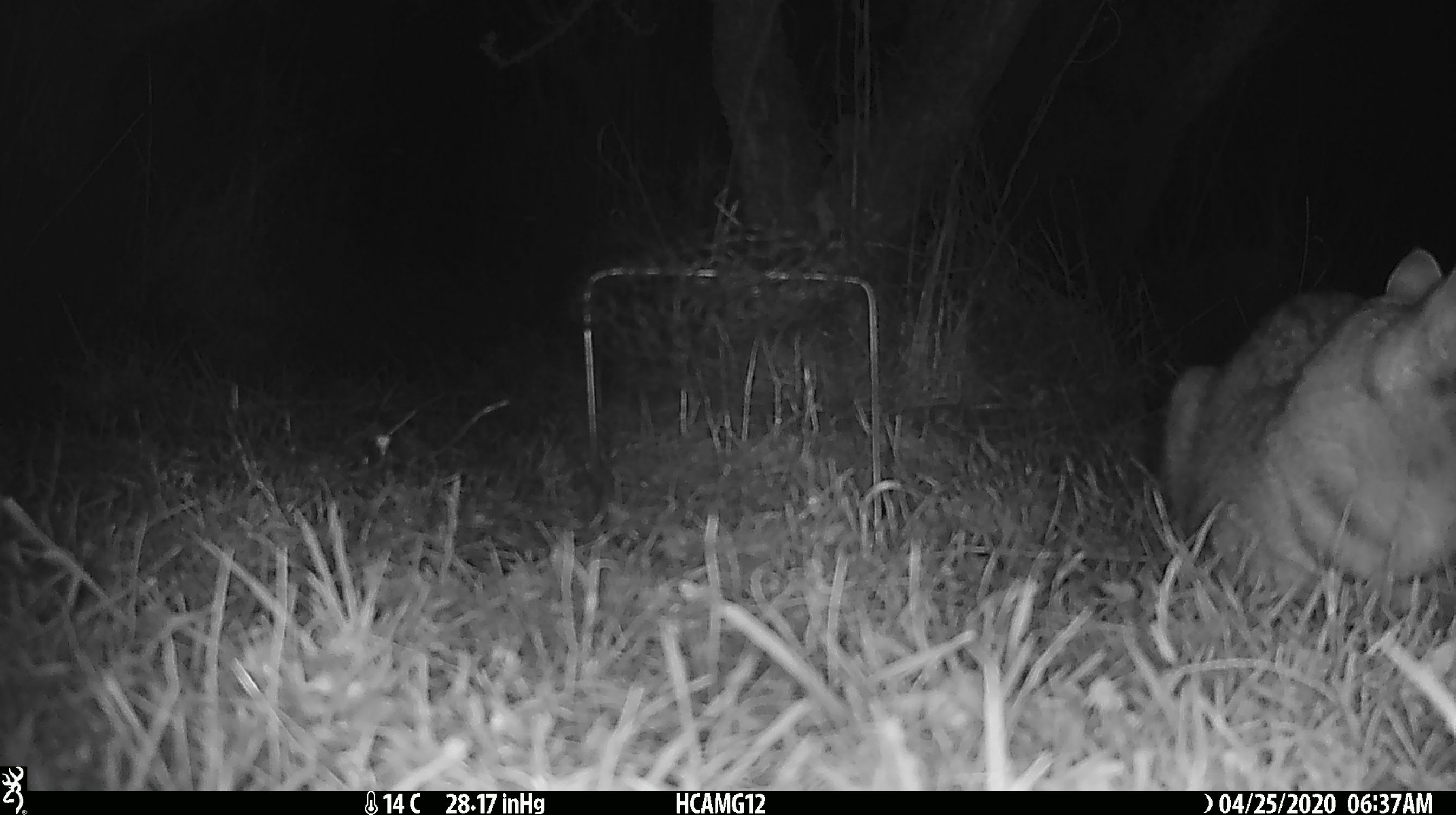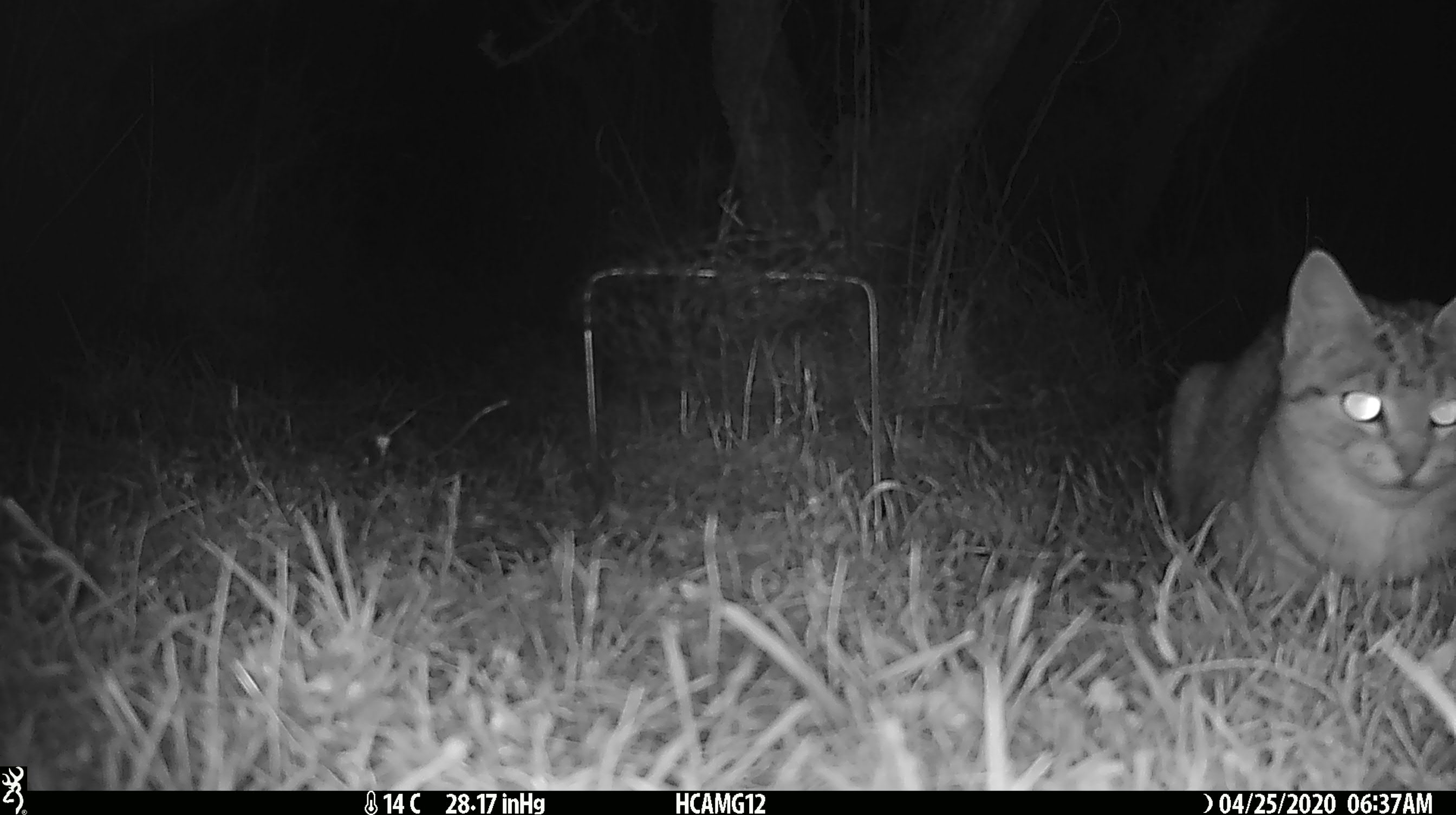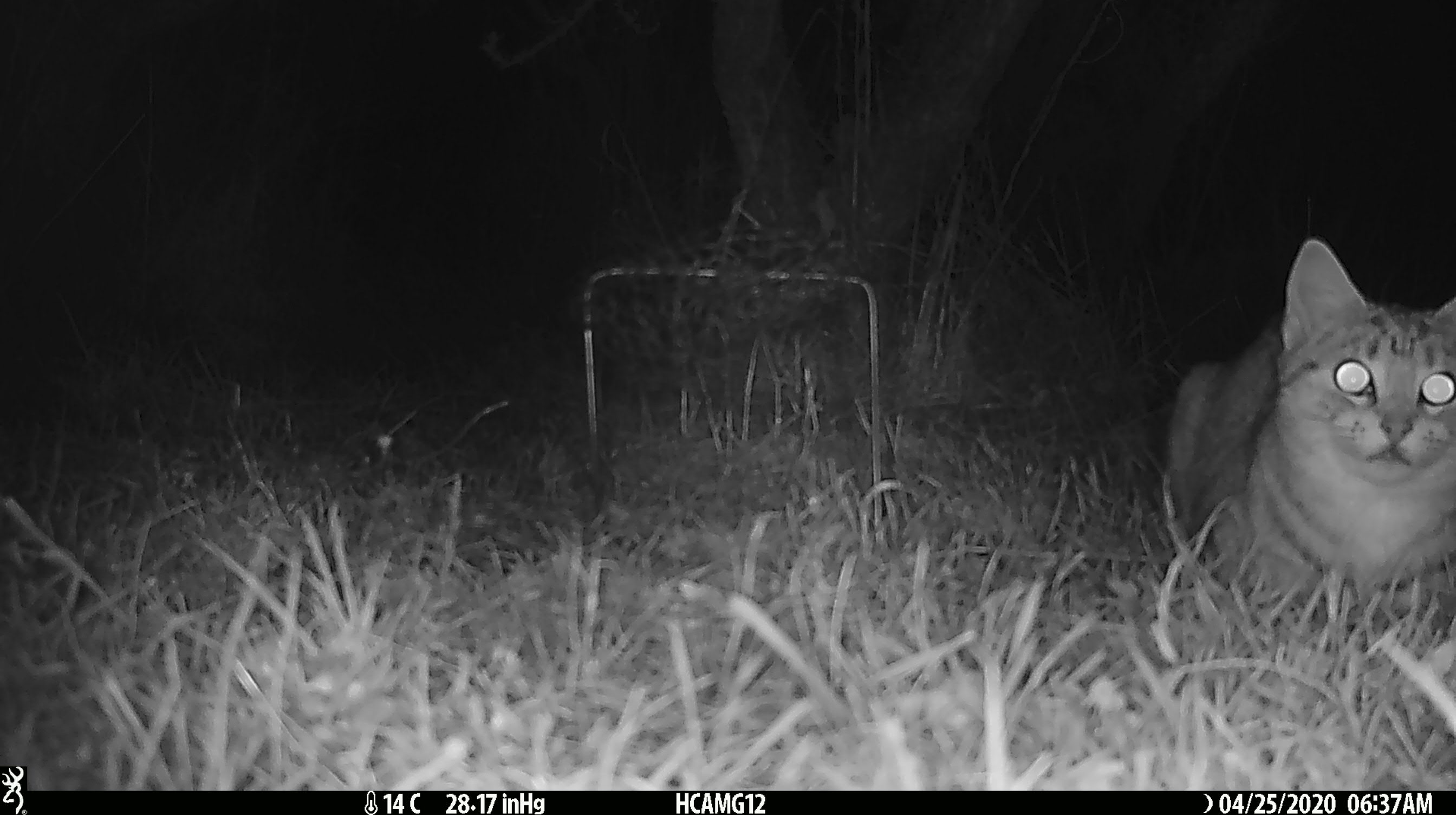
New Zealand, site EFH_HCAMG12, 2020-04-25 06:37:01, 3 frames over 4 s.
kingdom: Animalia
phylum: Chordata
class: Mammalia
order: Carnivora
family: Felidae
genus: Felis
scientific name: Felis catus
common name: domestic cat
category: cat